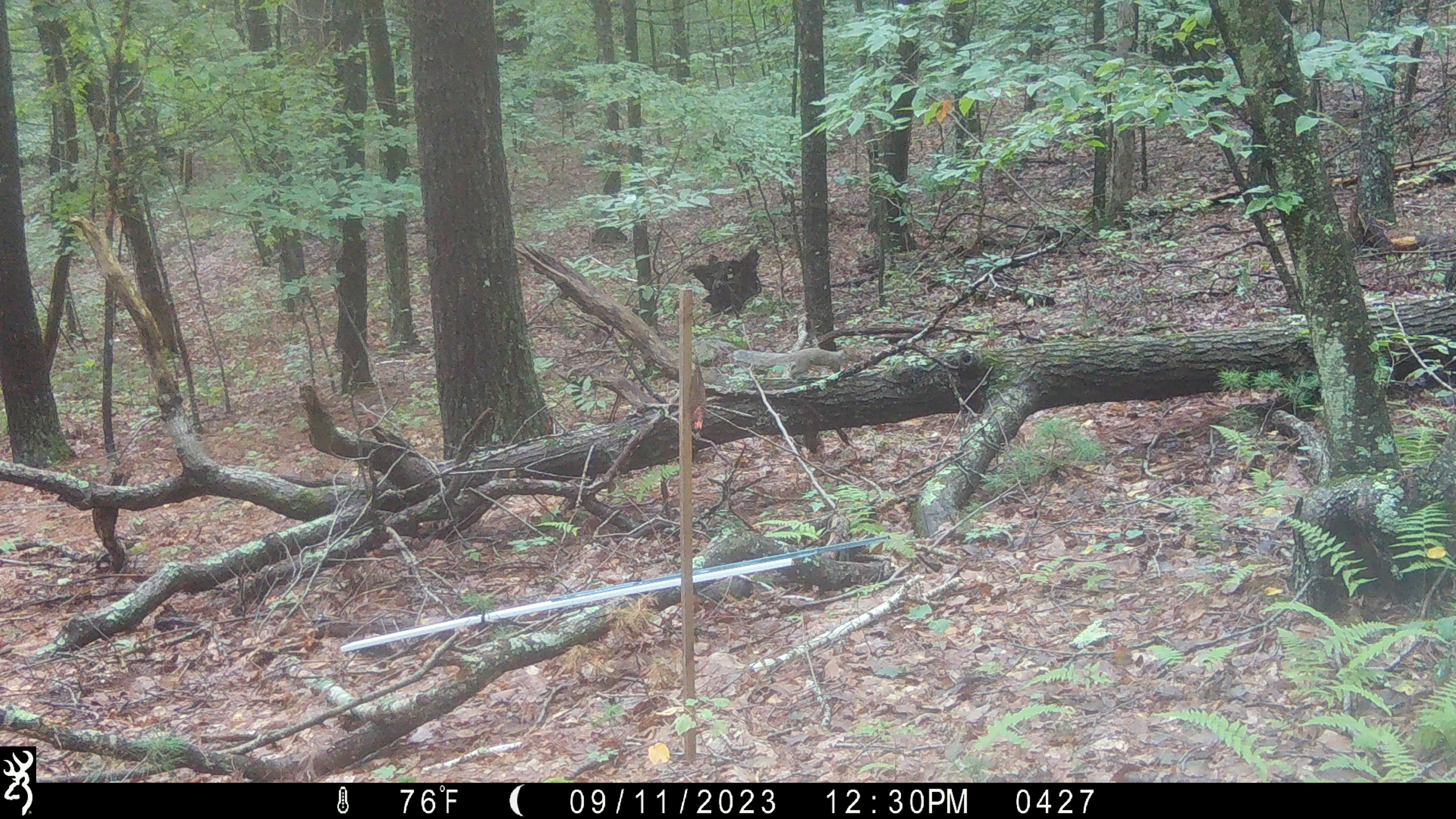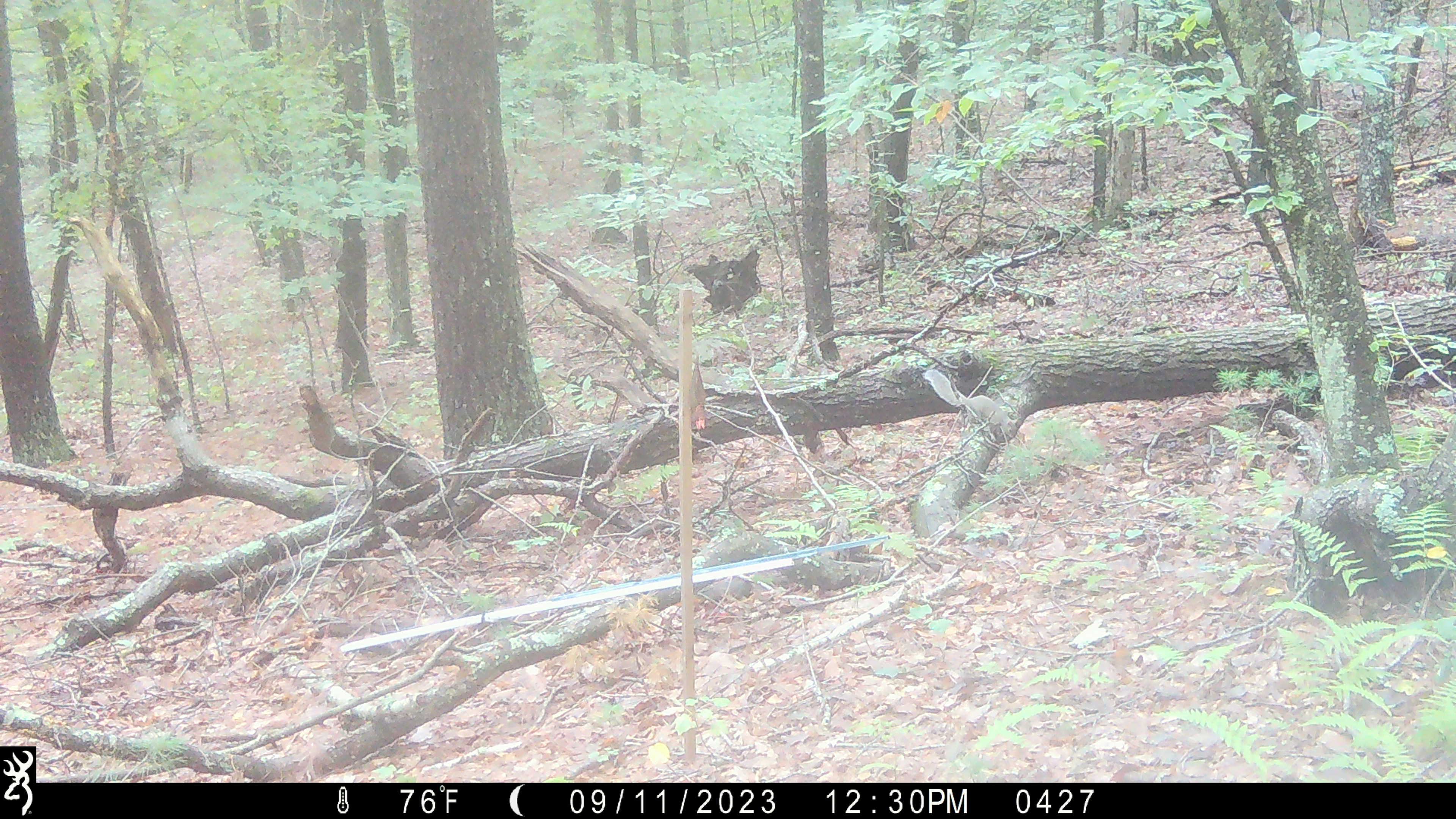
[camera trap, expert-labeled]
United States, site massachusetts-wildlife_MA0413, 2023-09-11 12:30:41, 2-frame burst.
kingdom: Animalia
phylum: Chordata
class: Mammalia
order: Rodentia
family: Sciuridae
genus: Sciurus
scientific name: Sciurus carolinensis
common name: gray squirrel